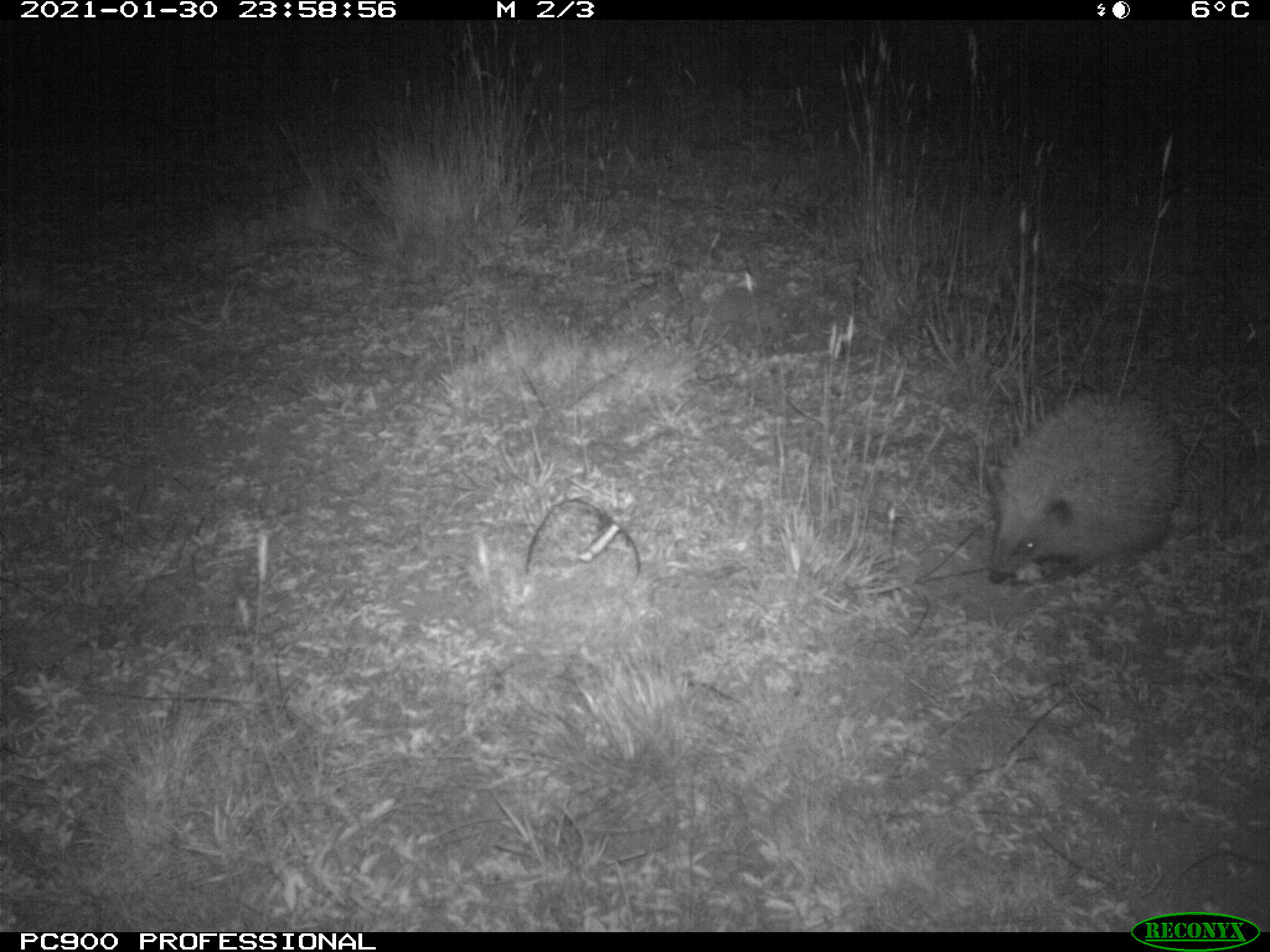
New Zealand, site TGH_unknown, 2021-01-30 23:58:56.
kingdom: Animalia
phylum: Chordata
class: Mammalia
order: Eulipotyphla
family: Erinaceidae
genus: Erinaceus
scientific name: Erinaceus europaeus europaeus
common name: european hedgehog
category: hedgehog